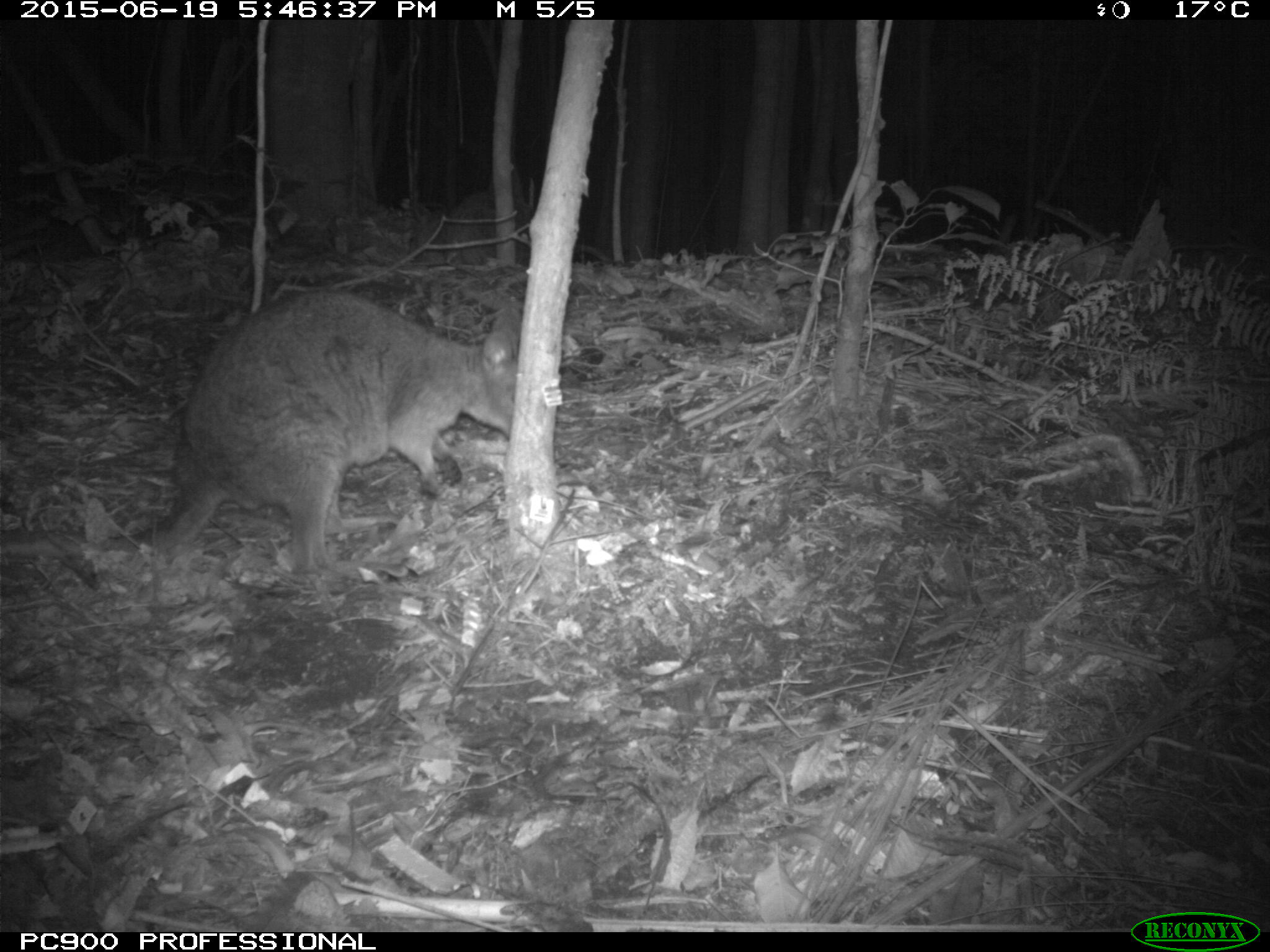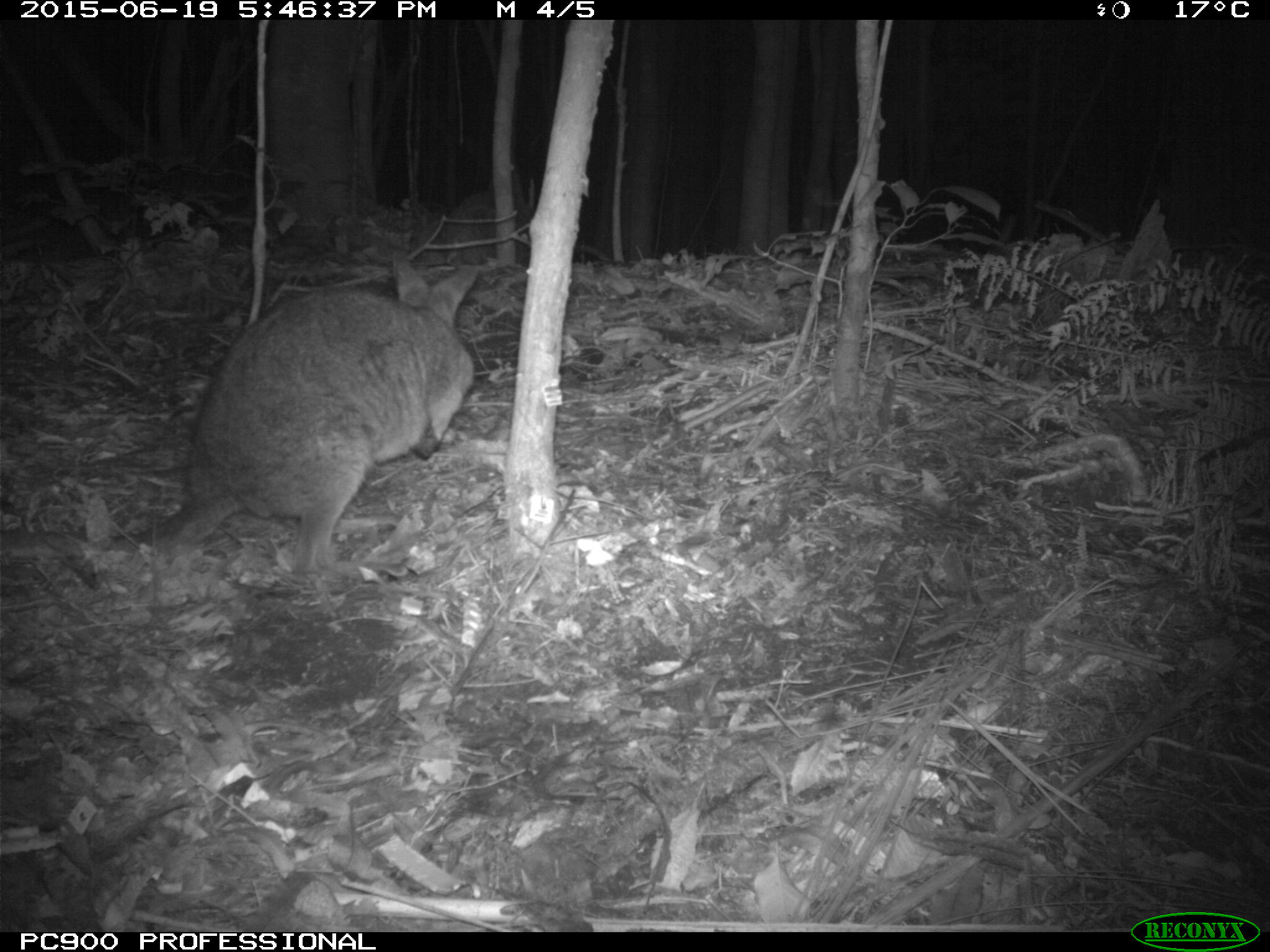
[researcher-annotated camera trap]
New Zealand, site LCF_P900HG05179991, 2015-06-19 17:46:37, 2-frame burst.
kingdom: Animalia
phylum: Chordata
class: Mammalia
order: Diprotodontia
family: Macropodidae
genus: Notamacropus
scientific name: Notamacropus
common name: wallaby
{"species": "wallaby (Notamacropus)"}